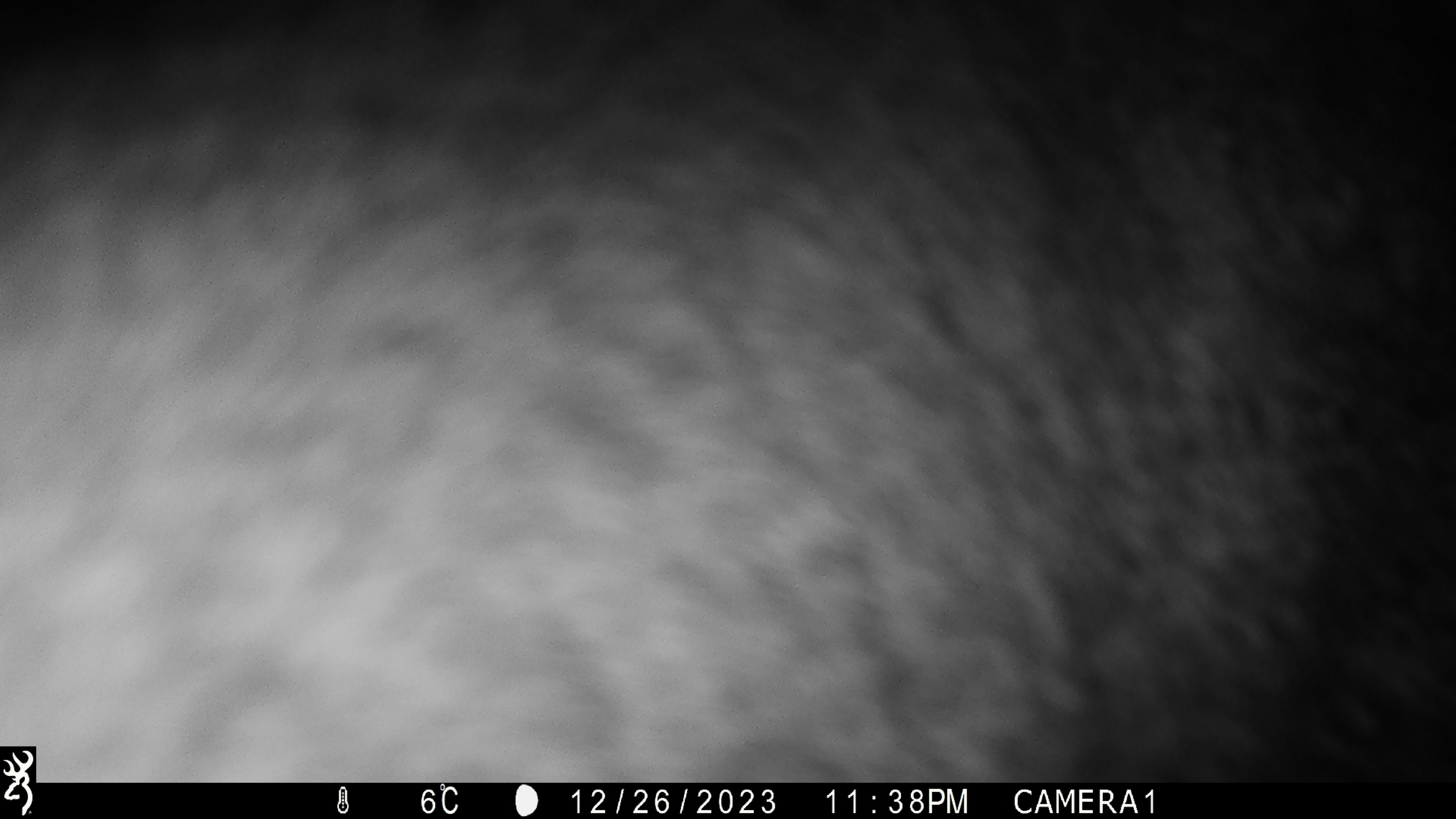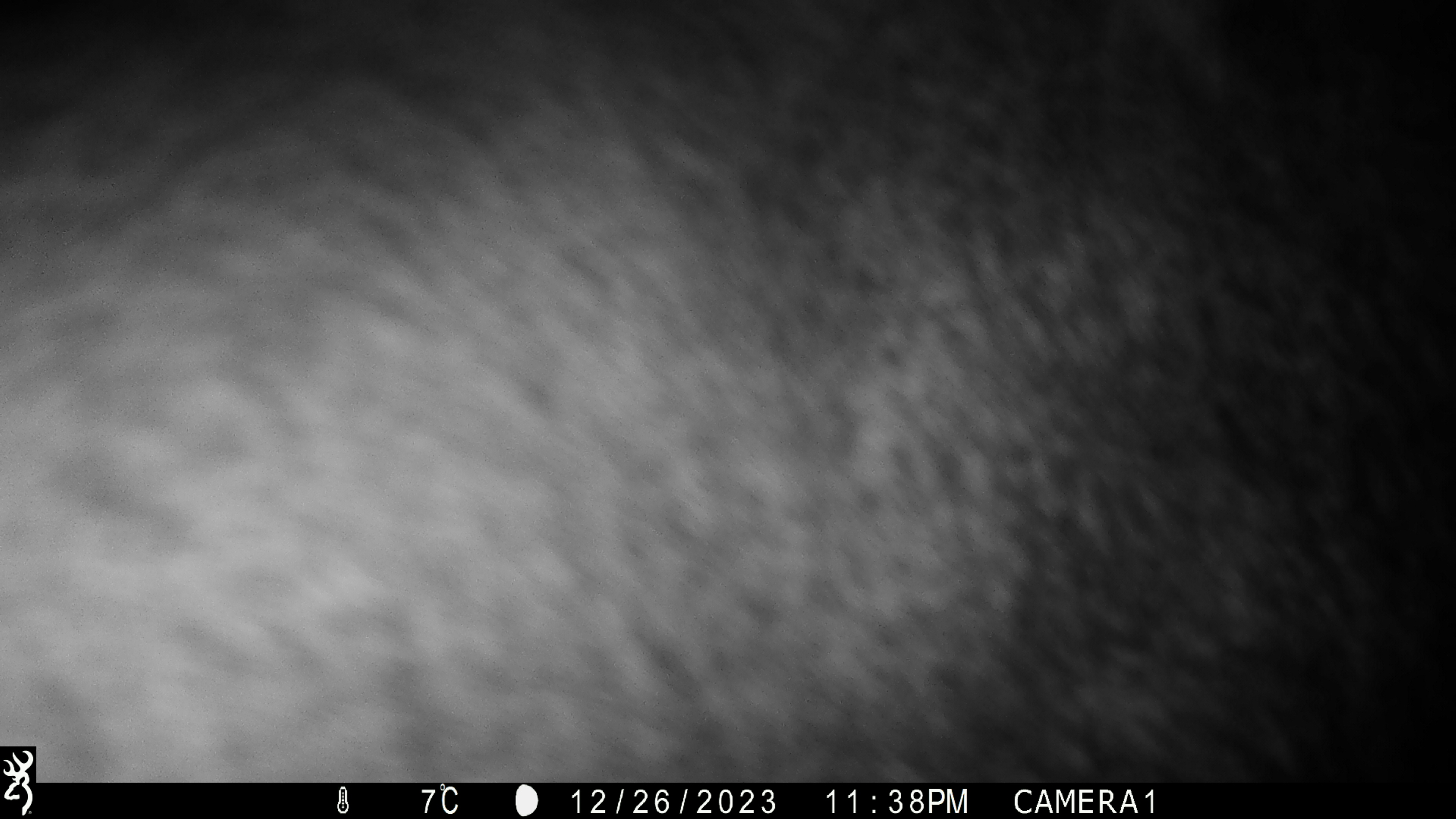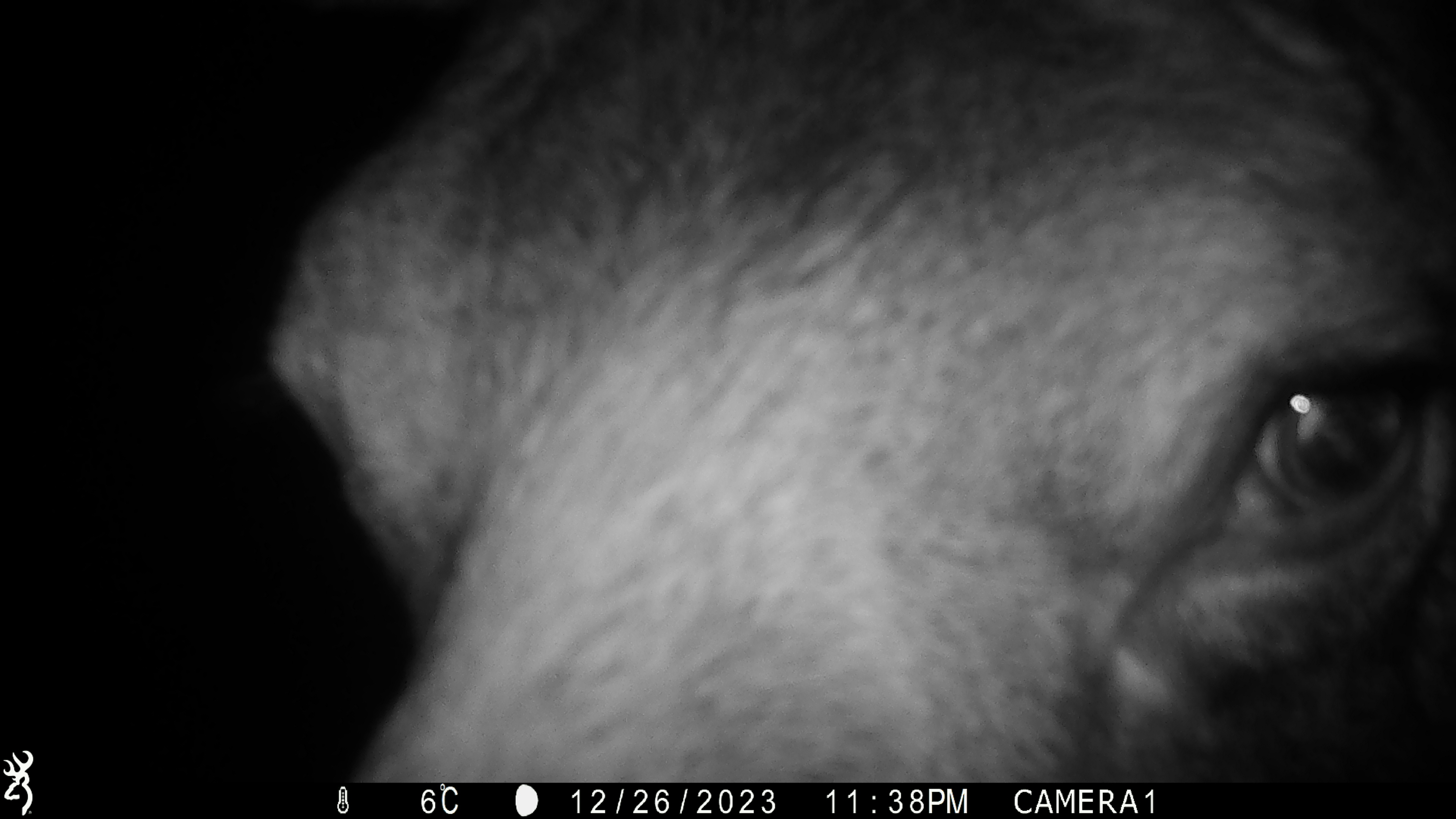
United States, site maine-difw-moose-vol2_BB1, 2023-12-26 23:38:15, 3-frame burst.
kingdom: Animalia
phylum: Chordata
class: Mammalia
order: Artiodactyla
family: Cervidae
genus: Alces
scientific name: Alces alces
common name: moose